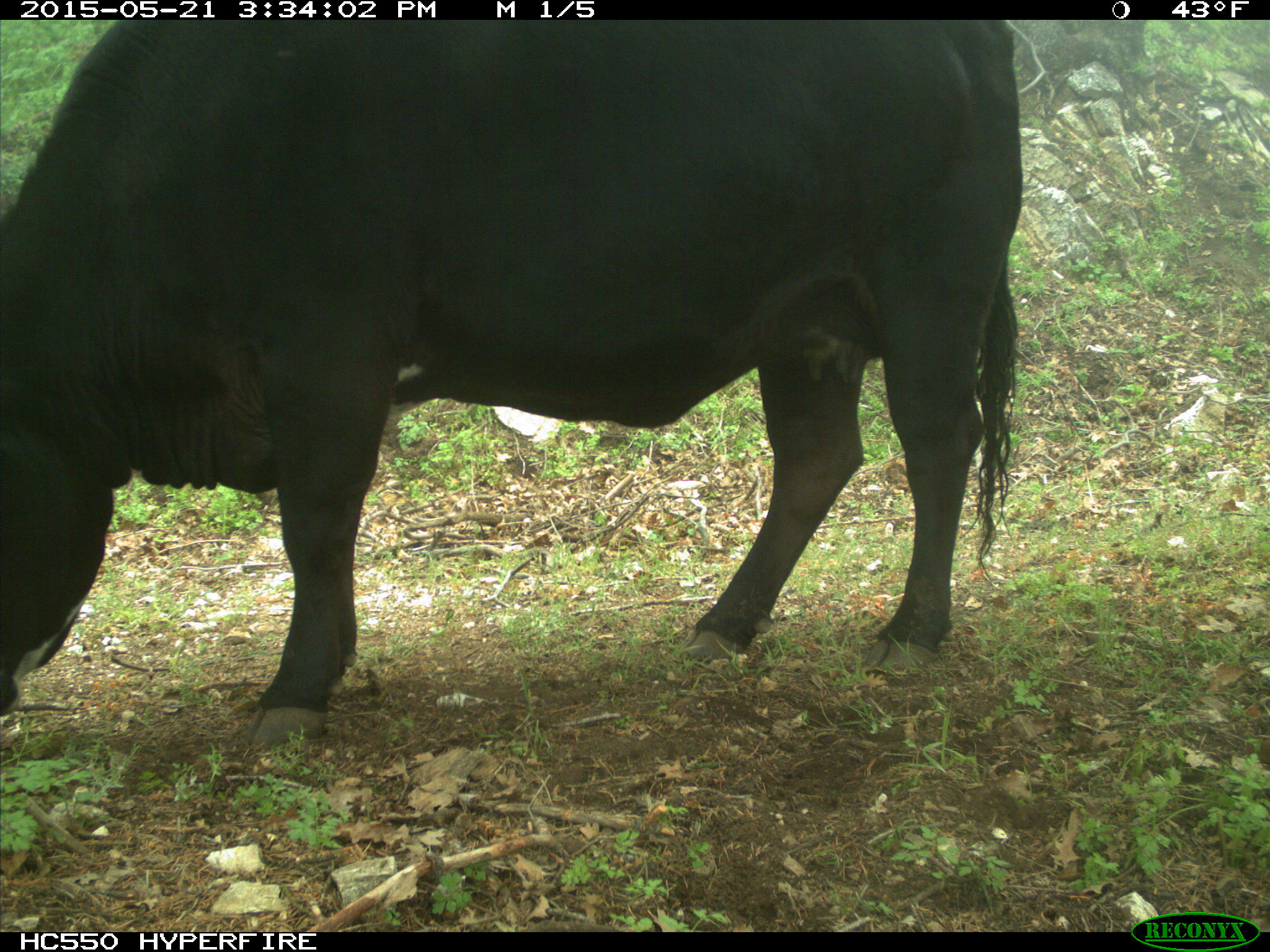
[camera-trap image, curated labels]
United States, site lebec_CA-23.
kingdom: Animalia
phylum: Chordata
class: Mammalia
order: Artiodactyla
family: Bovidae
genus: Bos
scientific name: Bos taurus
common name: domestic cow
Bos taurus (domestic cow).